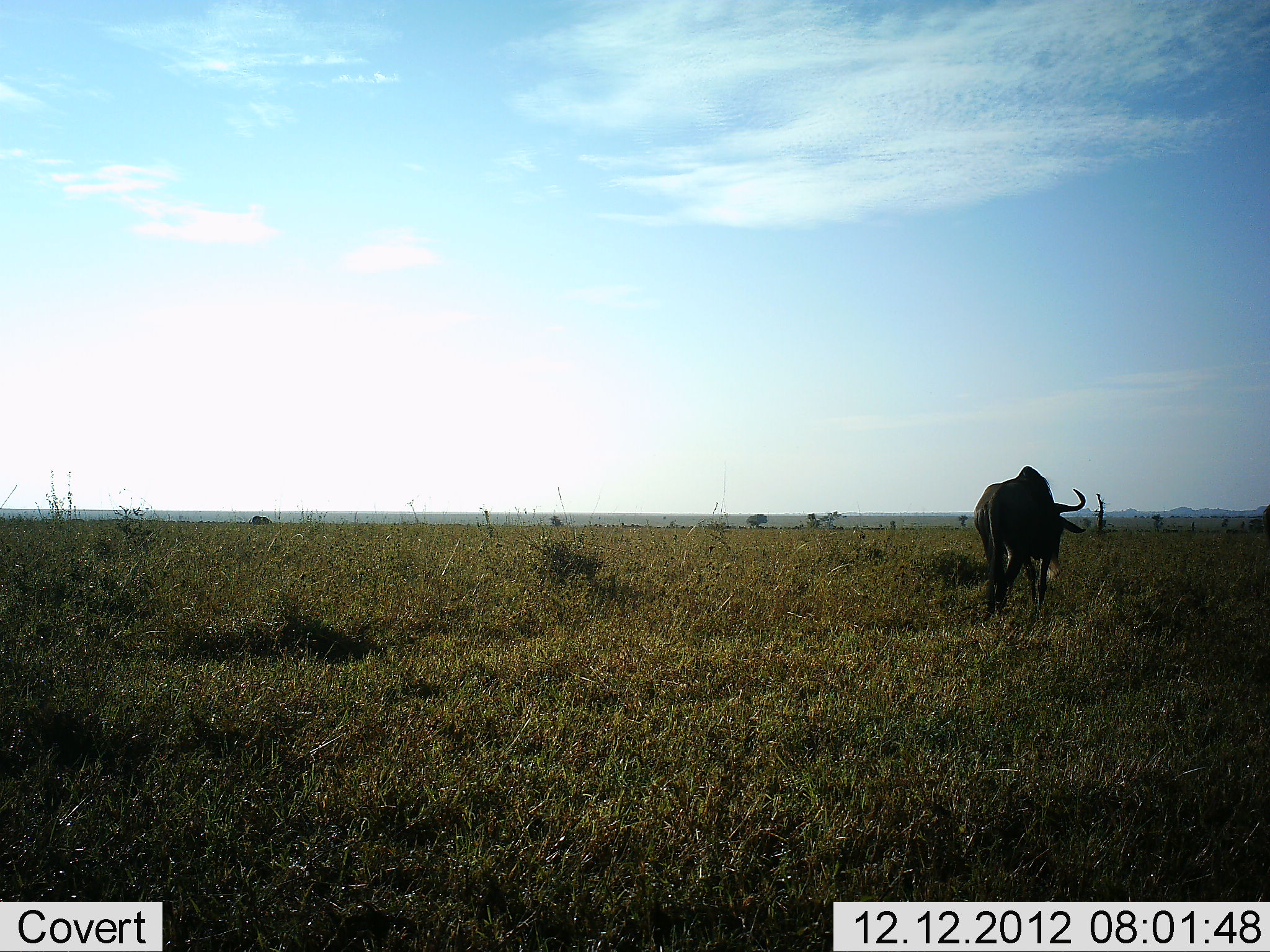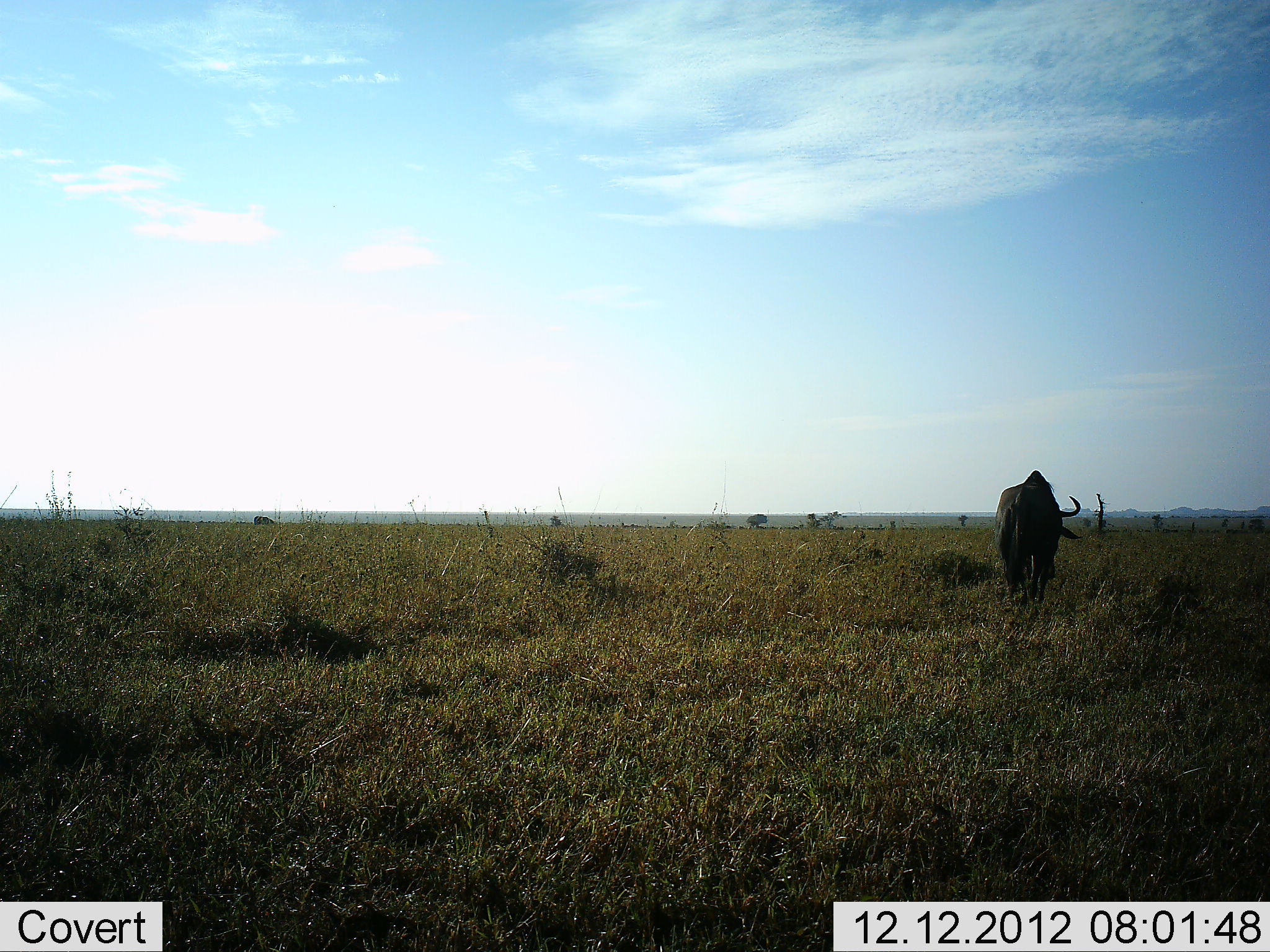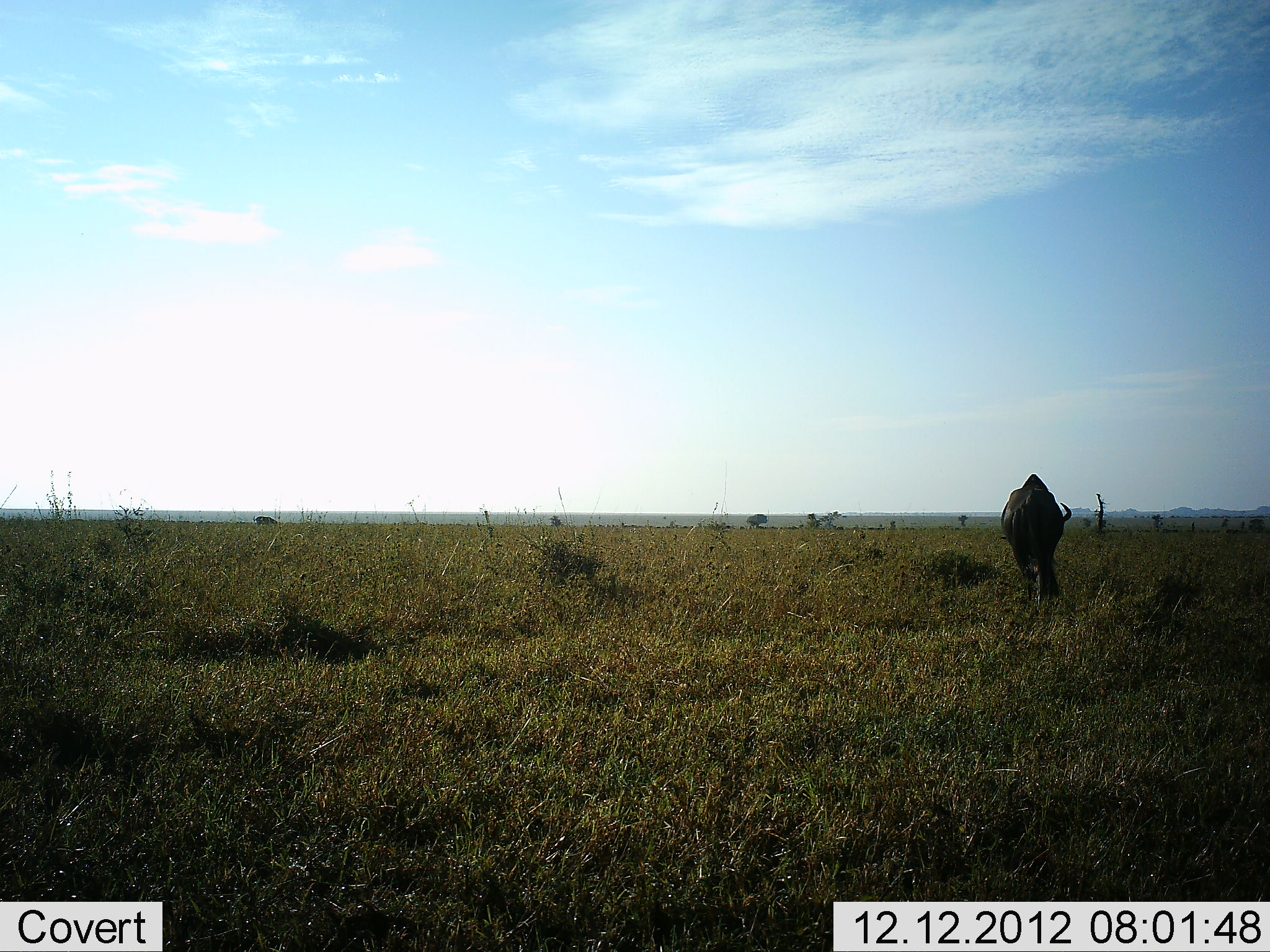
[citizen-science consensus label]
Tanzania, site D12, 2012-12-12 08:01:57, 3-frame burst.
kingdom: Animalia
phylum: Chordata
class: Mammalia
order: Artiodactyla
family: Bovidae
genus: Connochaetes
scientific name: Connochaetes taurinus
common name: blue wildebeest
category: wildebeest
Wildebeest (blue wildebeest) (Connochaetes taurinus), count 1. Behavior (volunteer vote fractions): standing 0%, resting 0%, moving 100%, interacting 0%. Young present (vote fraction): 0%. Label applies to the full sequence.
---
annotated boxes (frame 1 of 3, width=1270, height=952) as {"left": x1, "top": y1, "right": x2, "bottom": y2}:
animal: {"left": 973, "top": 464, "right": 1086, "bottom": 622}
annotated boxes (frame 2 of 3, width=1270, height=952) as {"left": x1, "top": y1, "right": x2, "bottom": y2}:
animal: {"left": 993, "top": 470, "right": 1084, "bottom": 602}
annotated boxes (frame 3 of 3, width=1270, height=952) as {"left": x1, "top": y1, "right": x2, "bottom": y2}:
animal: {"left": 1001, "top": 473, "right": 1072, "bottom": 602}; {"left": 252, "top": 514, "right": 277, "bottom": 526}